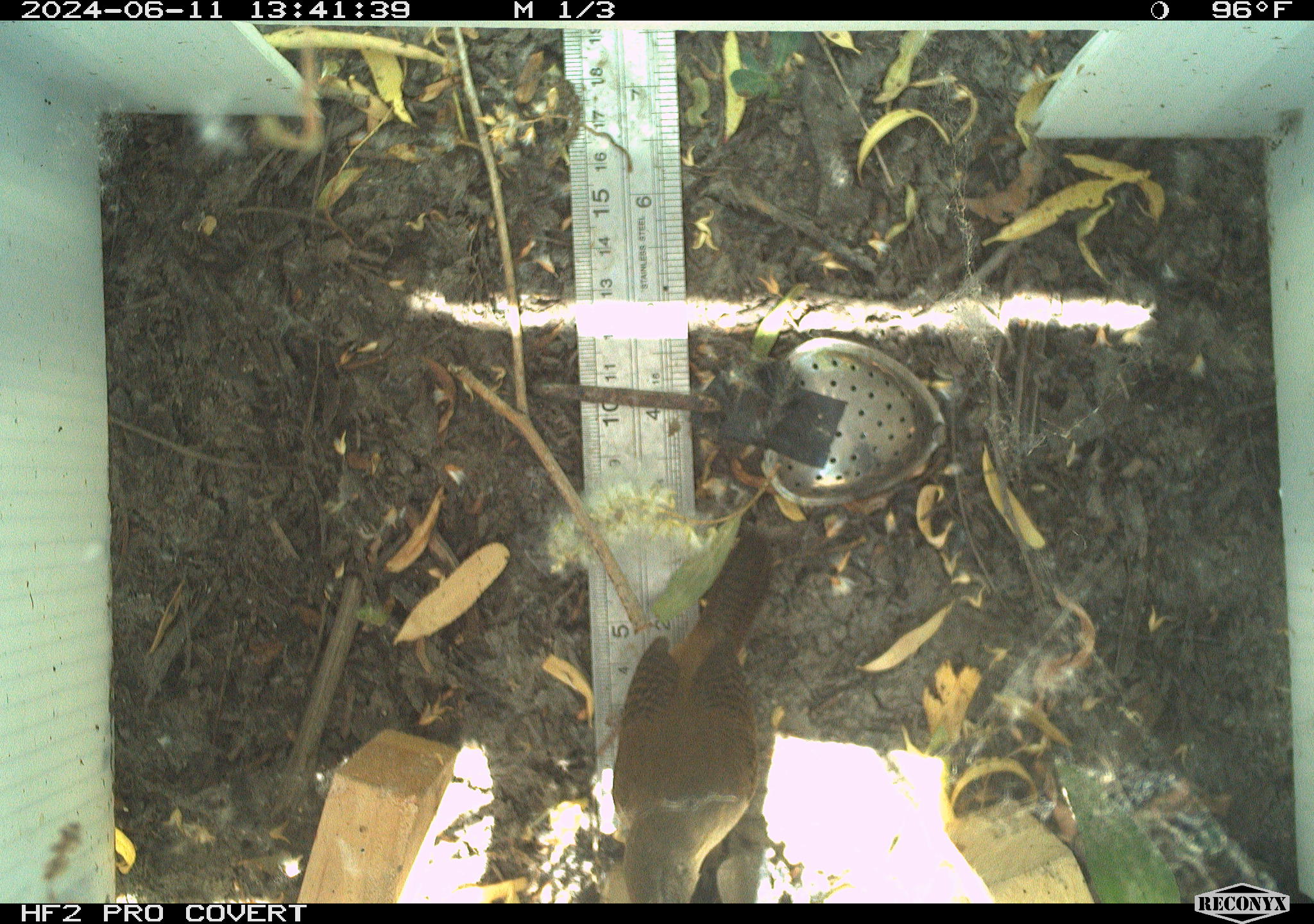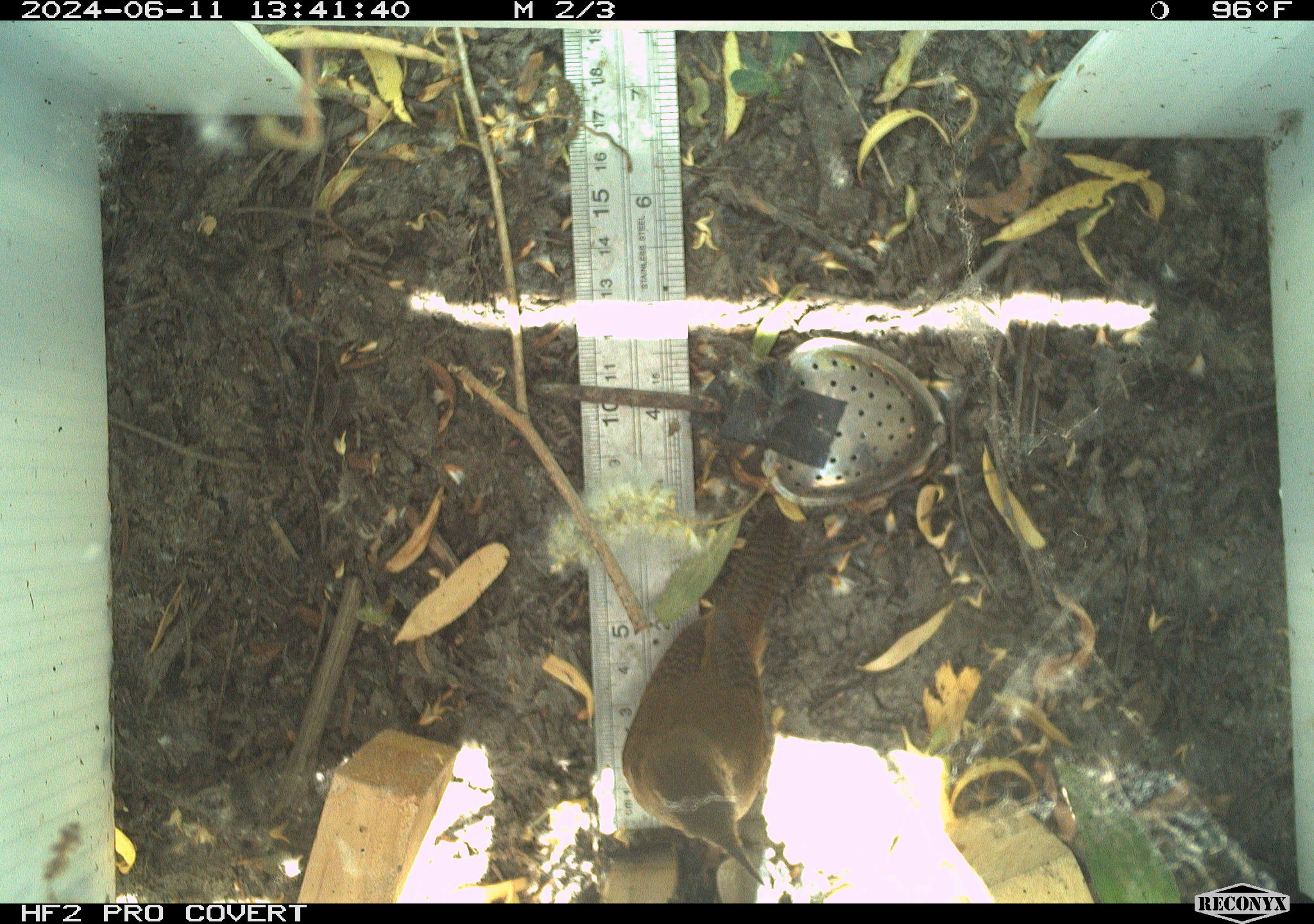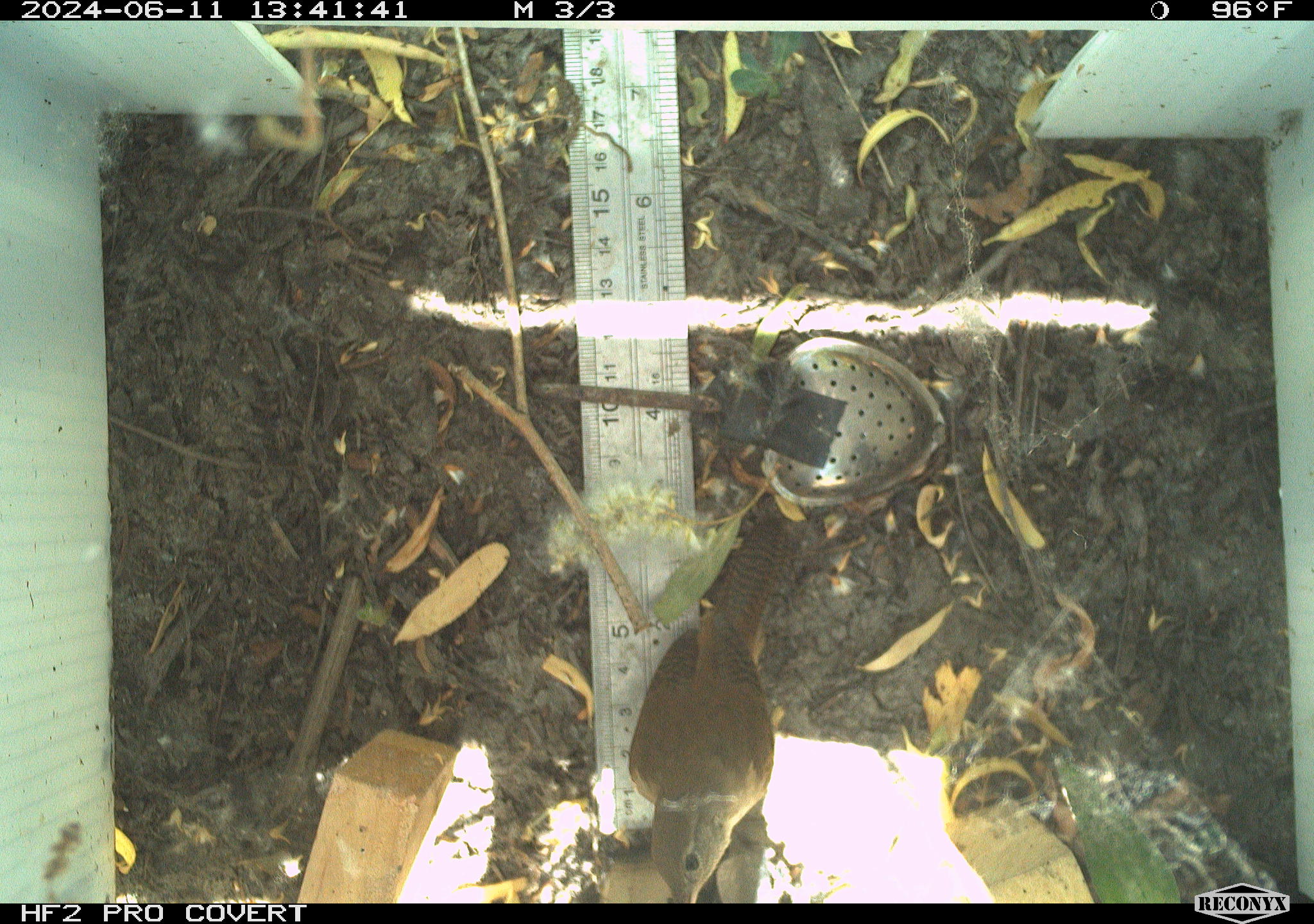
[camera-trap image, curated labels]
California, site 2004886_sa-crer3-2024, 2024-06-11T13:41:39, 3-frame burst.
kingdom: Animalia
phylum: Chordata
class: Aves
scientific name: Aves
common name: bird